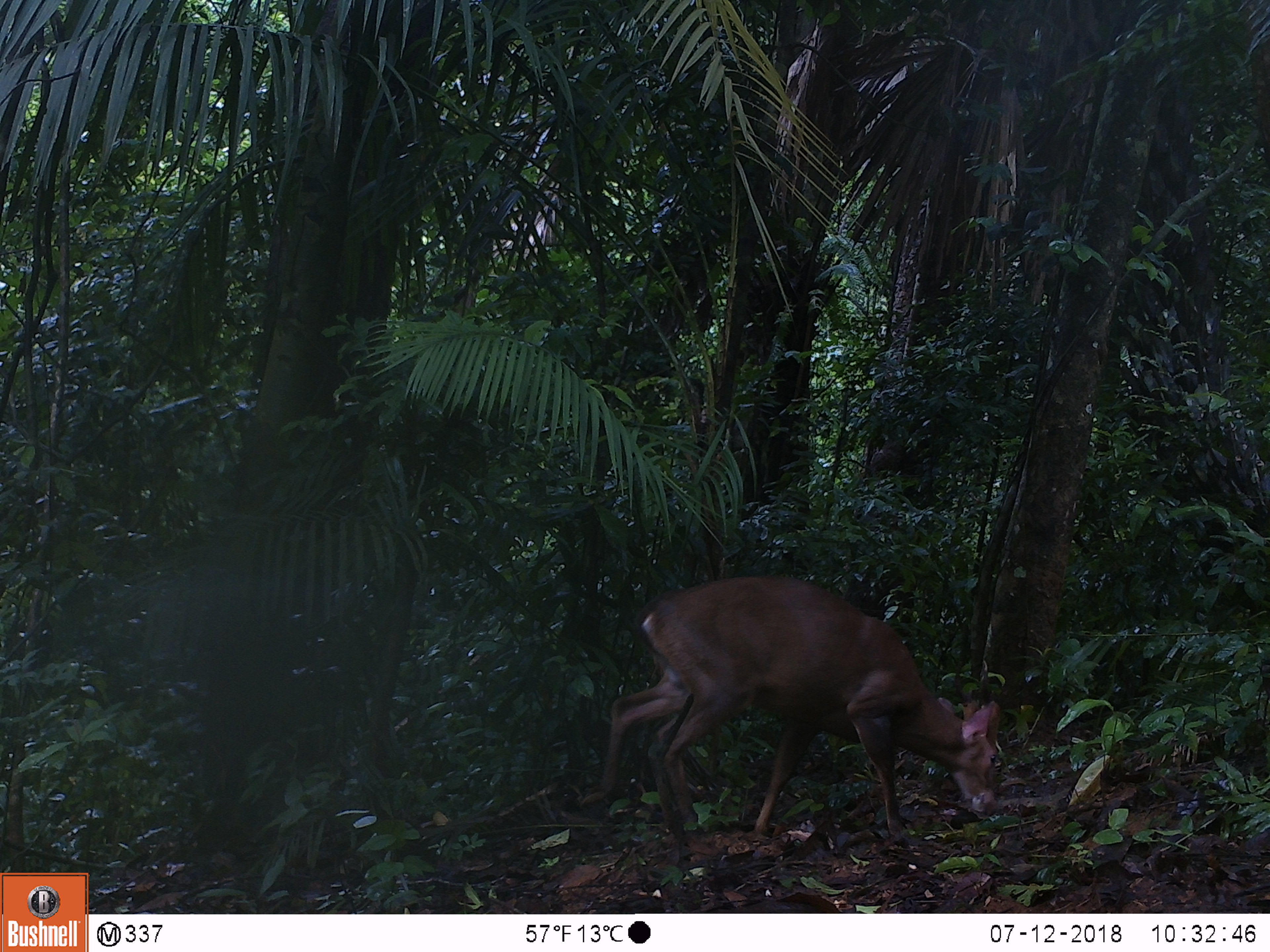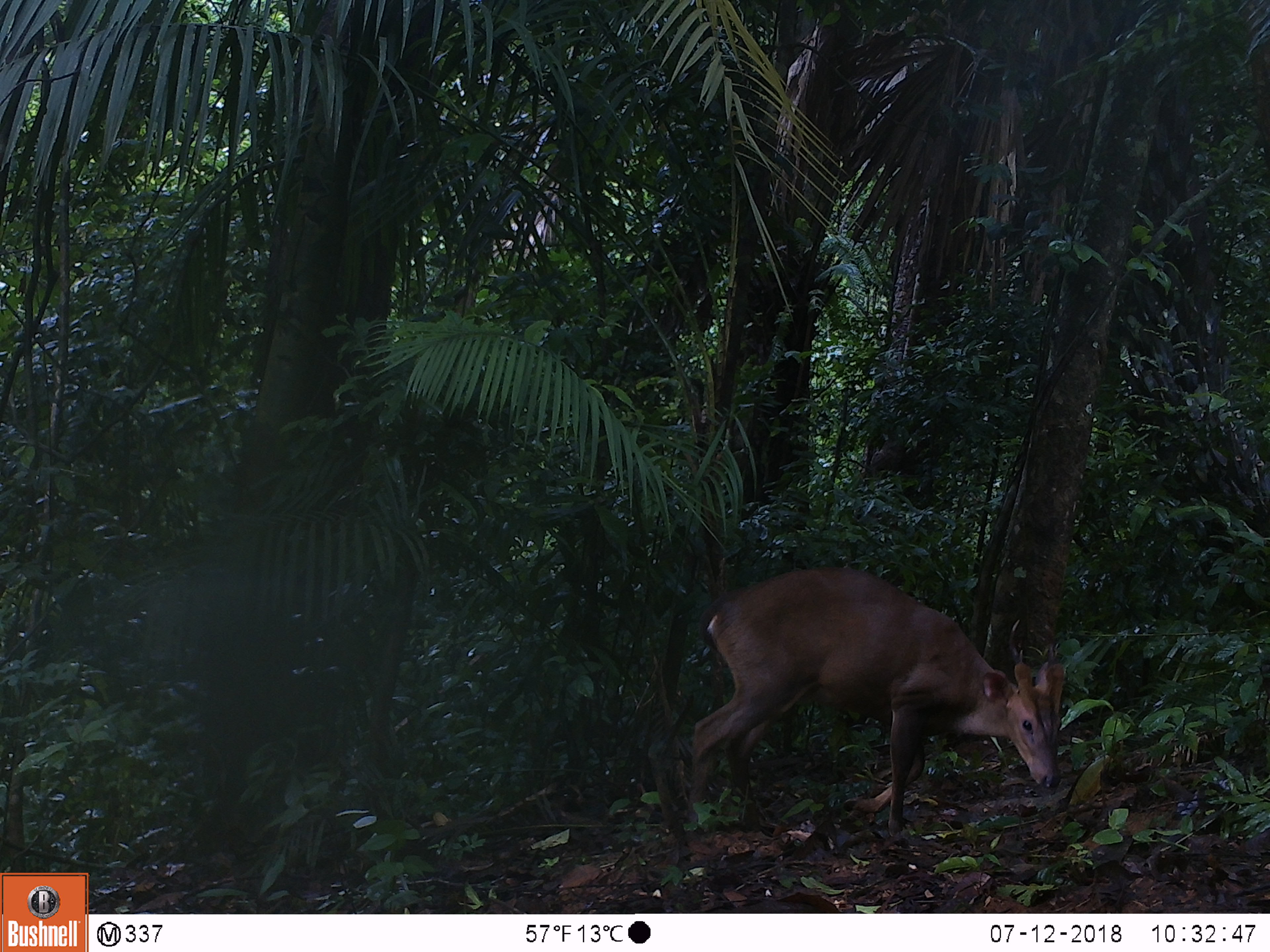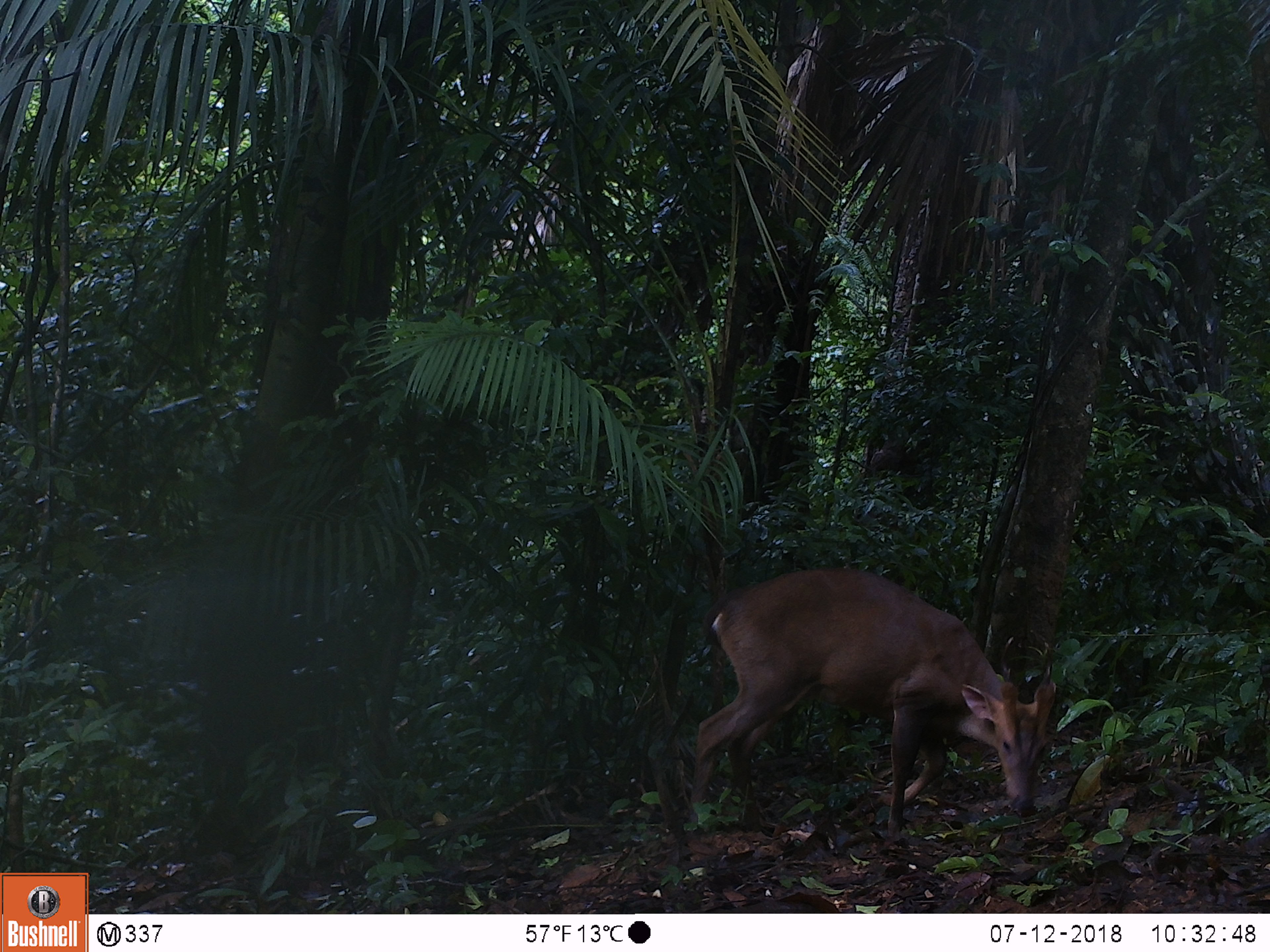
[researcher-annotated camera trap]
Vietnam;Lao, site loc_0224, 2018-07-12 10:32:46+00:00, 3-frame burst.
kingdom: Animalia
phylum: Chordata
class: Mammalia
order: Artiodactyla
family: Cervidae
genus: Muntiacus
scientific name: Muntiacus vuquangensis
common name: large-antlered muntjac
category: large antlered muntjac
Large antlered muntjac (large-antlered muntjac) (Muntiacus vuquangensis). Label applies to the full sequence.